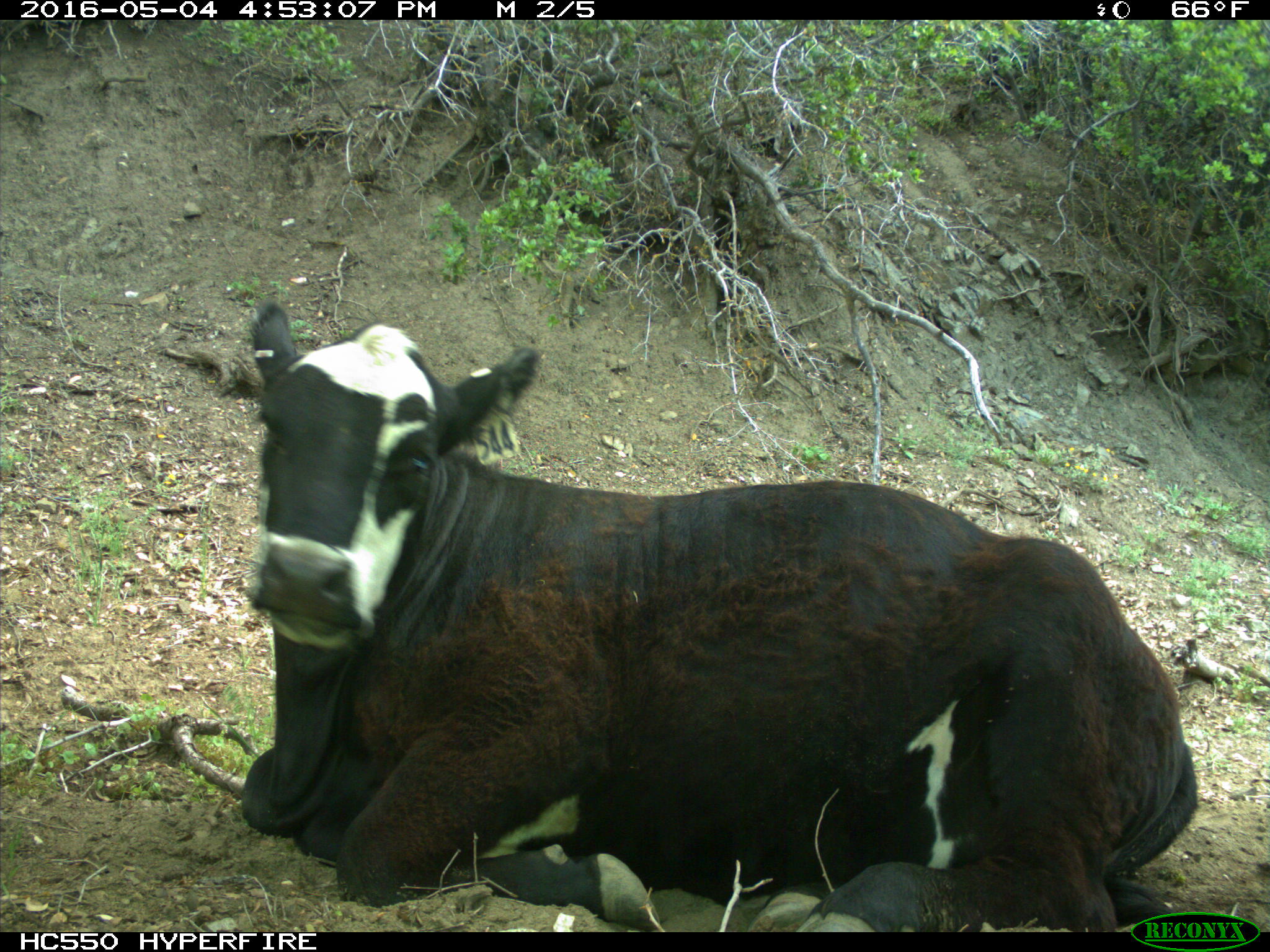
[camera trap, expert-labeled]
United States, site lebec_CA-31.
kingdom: Animalia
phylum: Chordata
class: Mammalia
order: Artiodactyla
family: Bovidae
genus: Bos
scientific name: Bos taurus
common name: domestic cow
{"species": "Bos taurus (domestic cow)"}